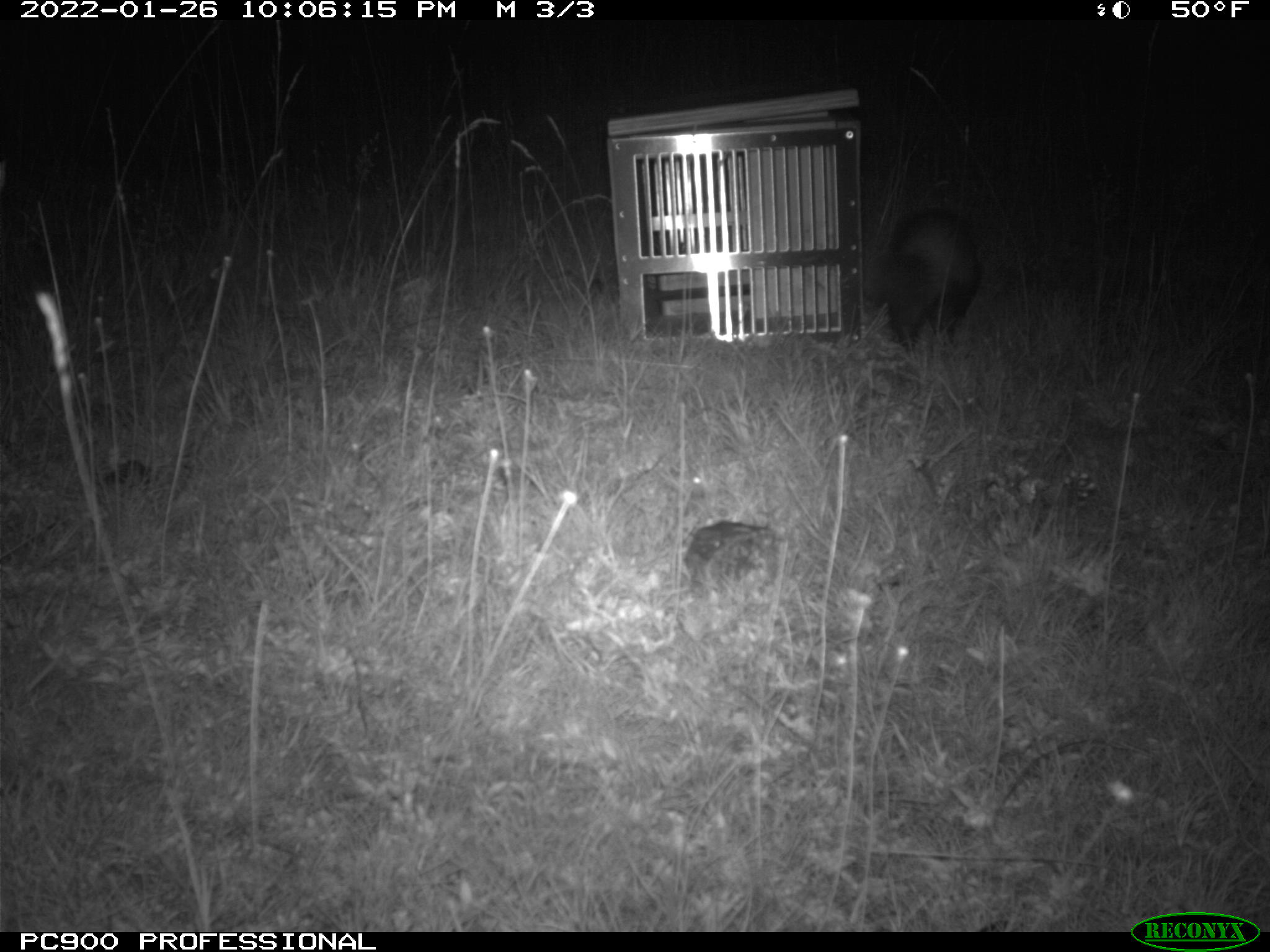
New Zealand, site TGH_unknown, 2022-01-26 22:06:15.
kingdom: Animalia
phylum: Chordata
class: Mammalia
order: Carnivora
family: Mustelidae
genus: Mustela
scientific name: Mustela furo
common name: ferret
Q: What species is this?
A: Ferret (Mustela furo).